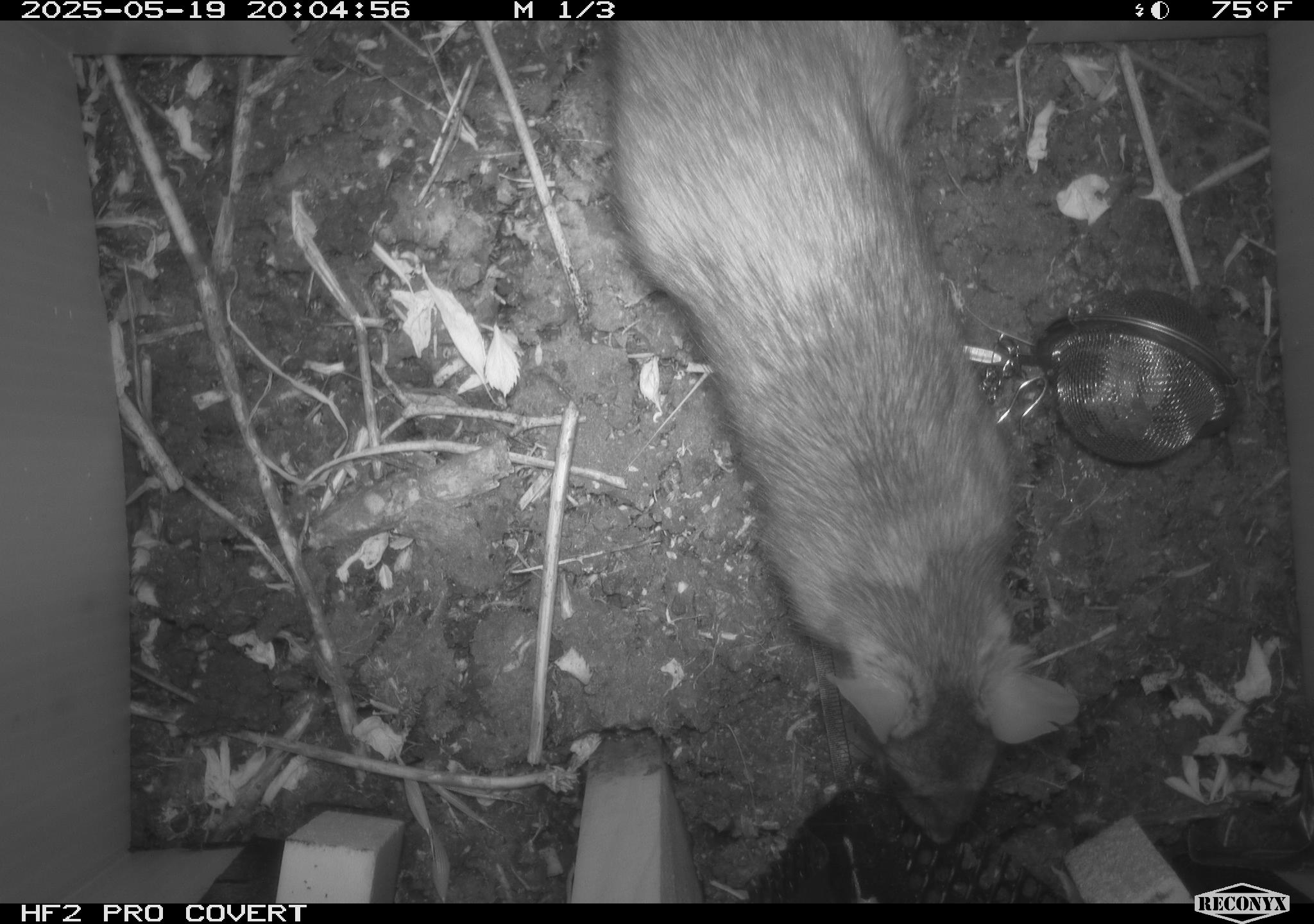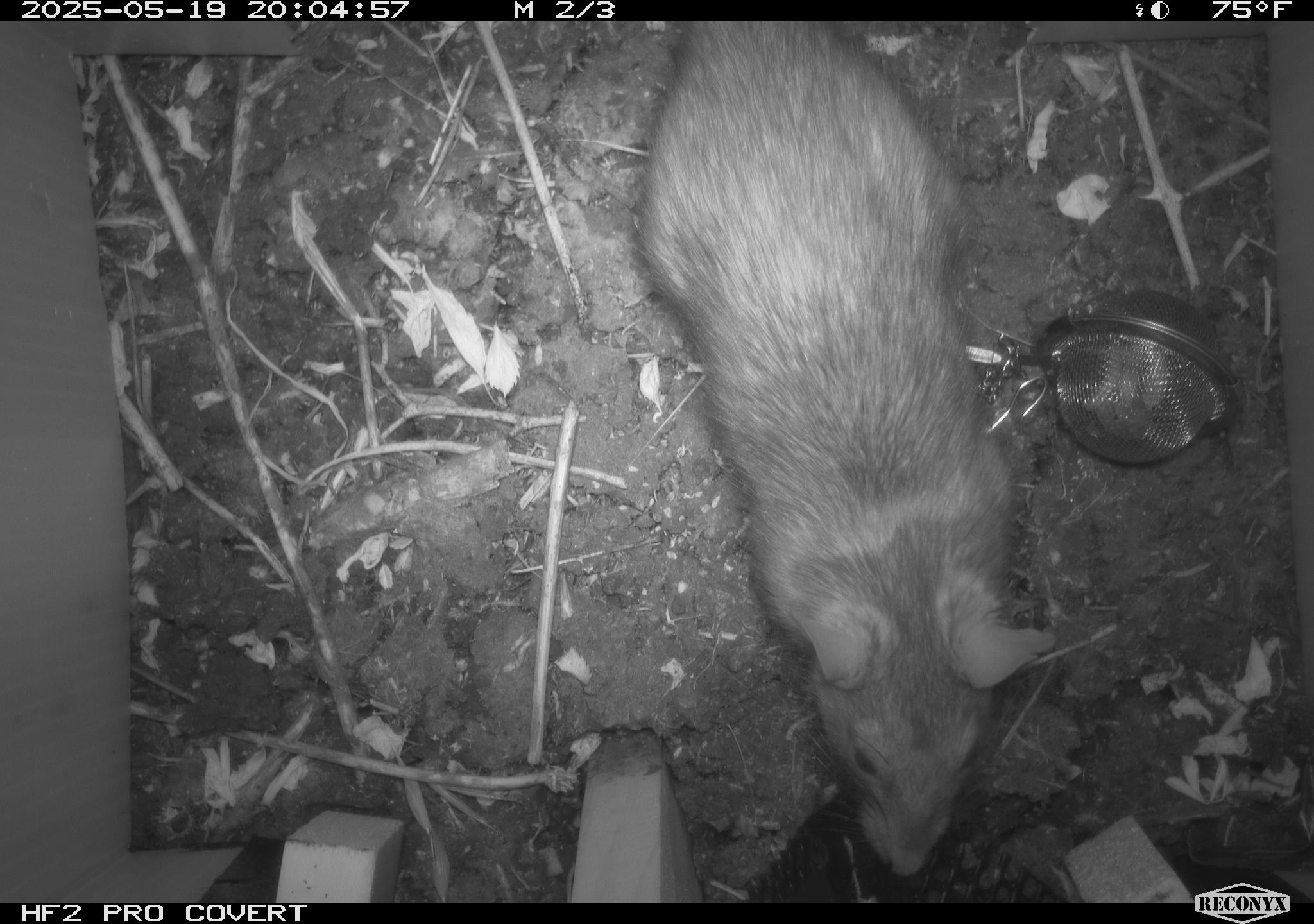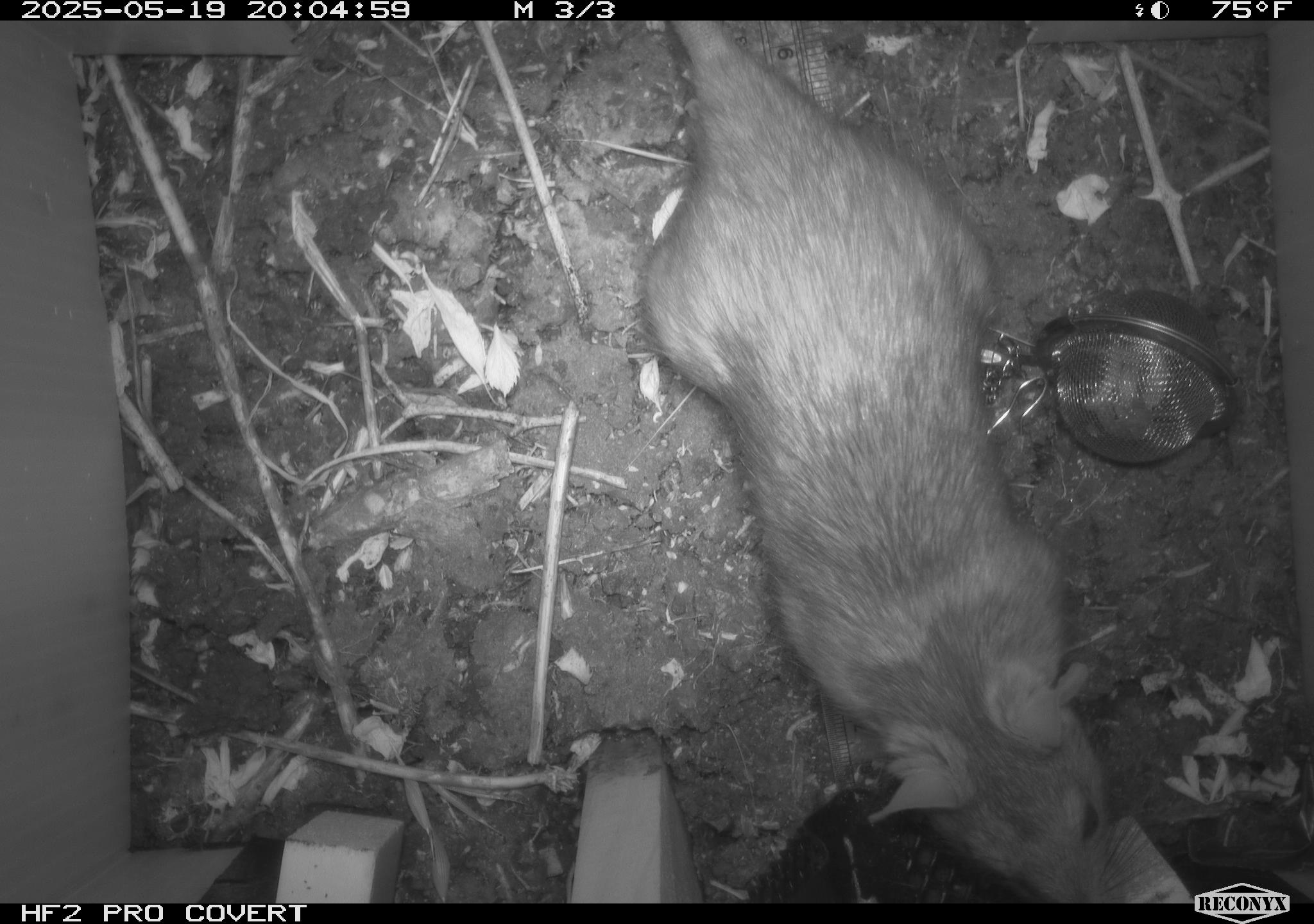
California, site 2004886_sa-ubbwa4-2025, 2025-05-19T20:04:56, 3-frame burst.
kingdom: Animalia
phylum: Chordata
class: Mammalia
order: Rodentia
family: Muridae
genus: Rattus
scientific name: Rattus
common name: rat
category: rattus species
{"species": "rattus species (rat) (Rattus)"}